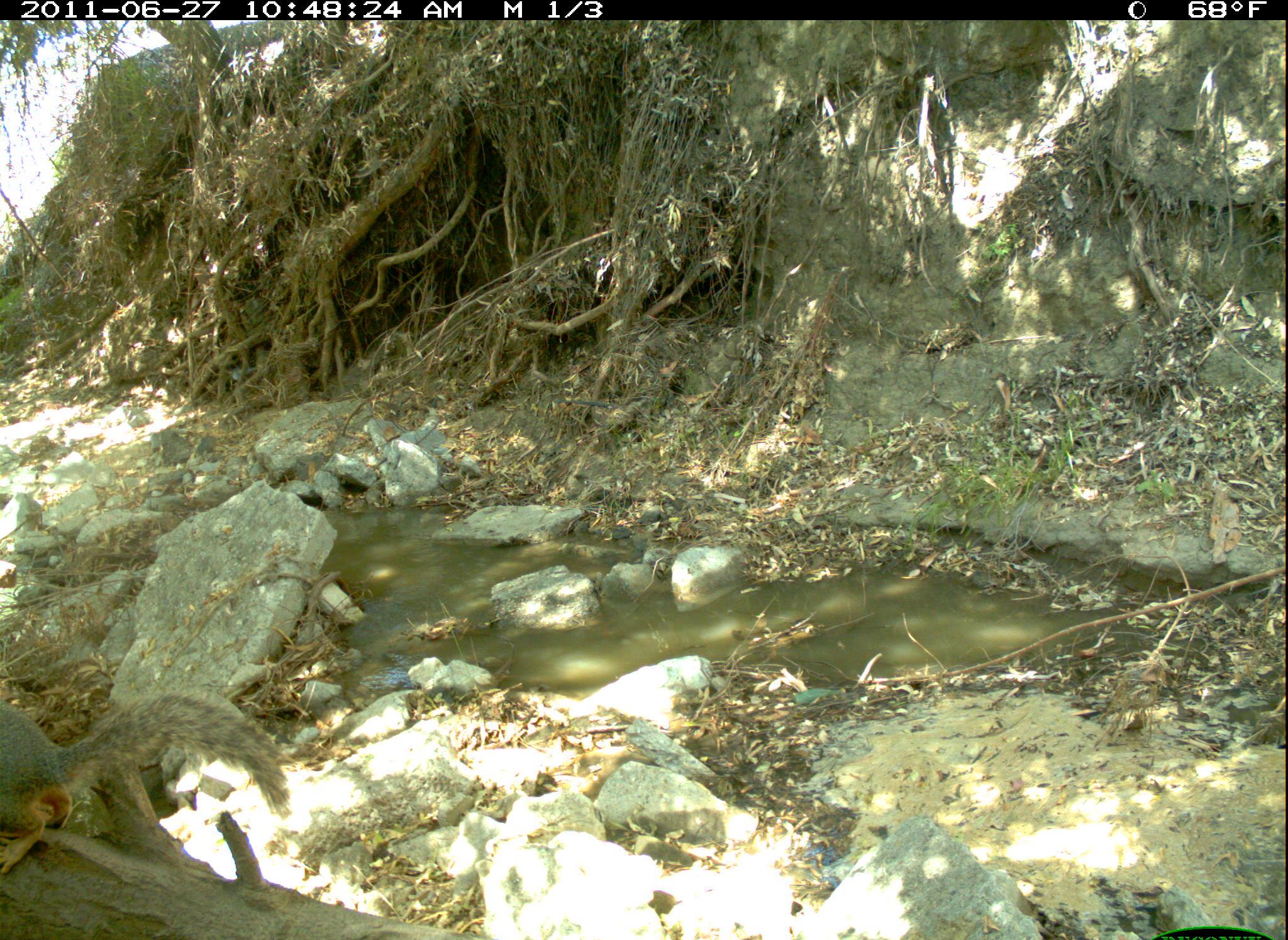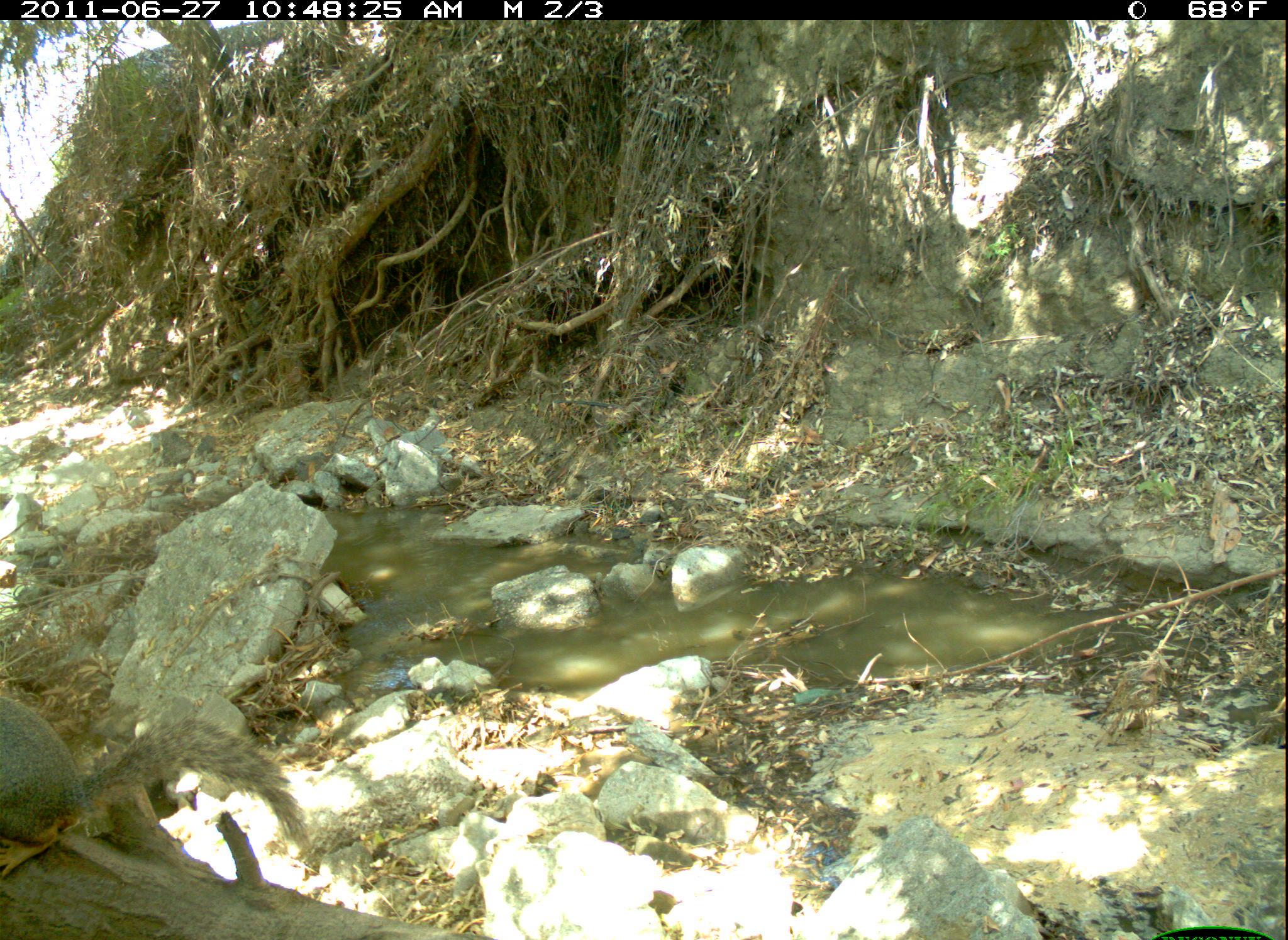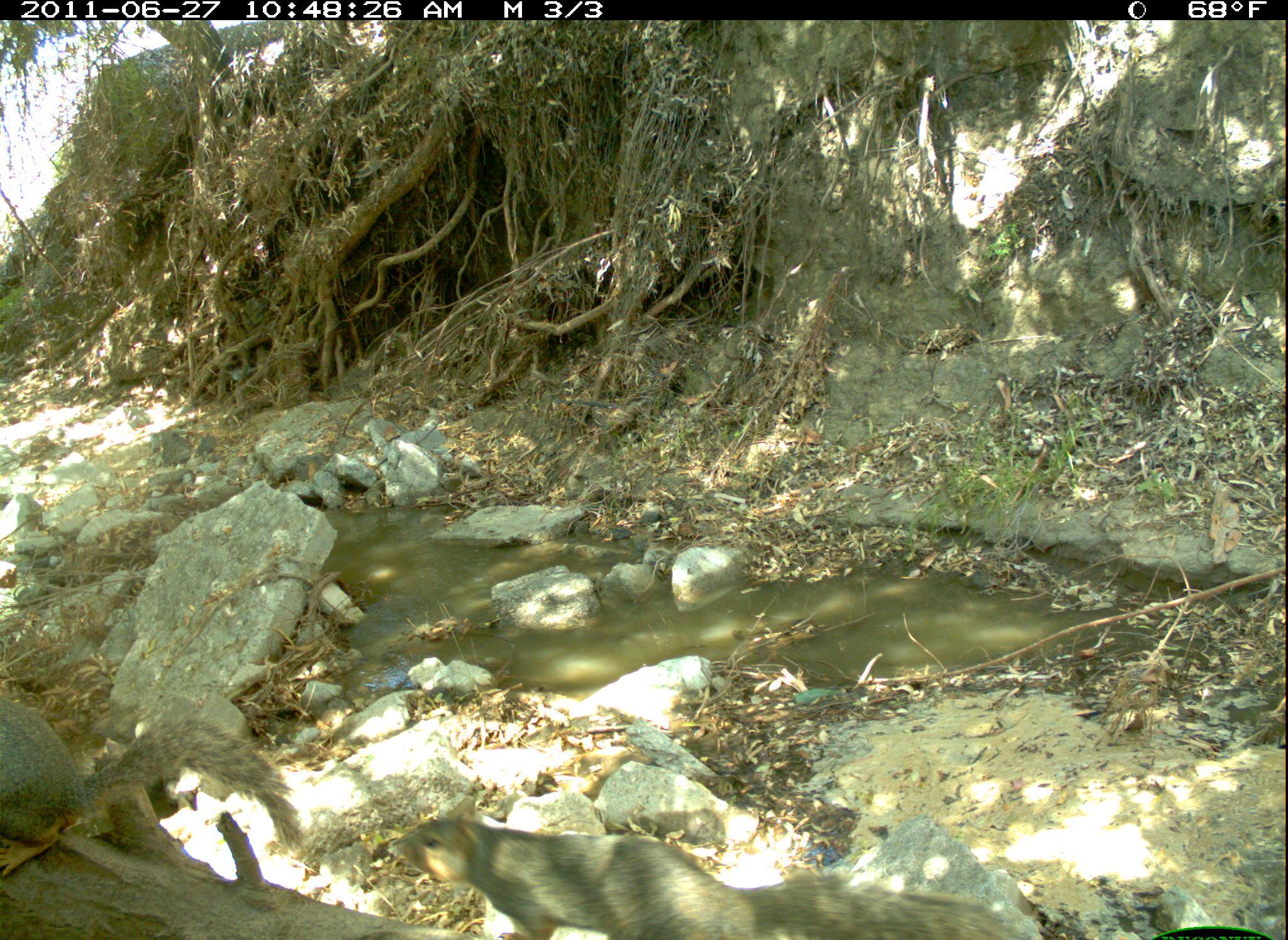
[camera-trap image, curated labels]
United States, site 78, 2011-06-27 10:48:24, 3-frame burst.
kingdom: Animalia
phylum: Chordata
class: Mammalia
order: Rodentia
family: Sciuridae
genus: Sciurus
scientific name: Sciurus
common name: squirrel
Squirrel (Sciurus).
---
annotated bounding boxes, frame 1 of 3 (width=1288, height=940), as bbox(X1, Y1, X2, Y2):
squirrel: bbox(0, 670, 306, 871)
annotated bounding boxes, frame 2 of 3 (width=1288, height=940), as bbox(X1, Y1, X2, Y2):
squirrel: bbox(3, 673, 314, 891)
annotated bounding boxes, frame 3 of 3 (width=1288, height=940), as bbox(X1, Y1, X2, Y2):
squirrel: bbox(388, 787, 1025, 940); bbox(2, 668, 301, 897)